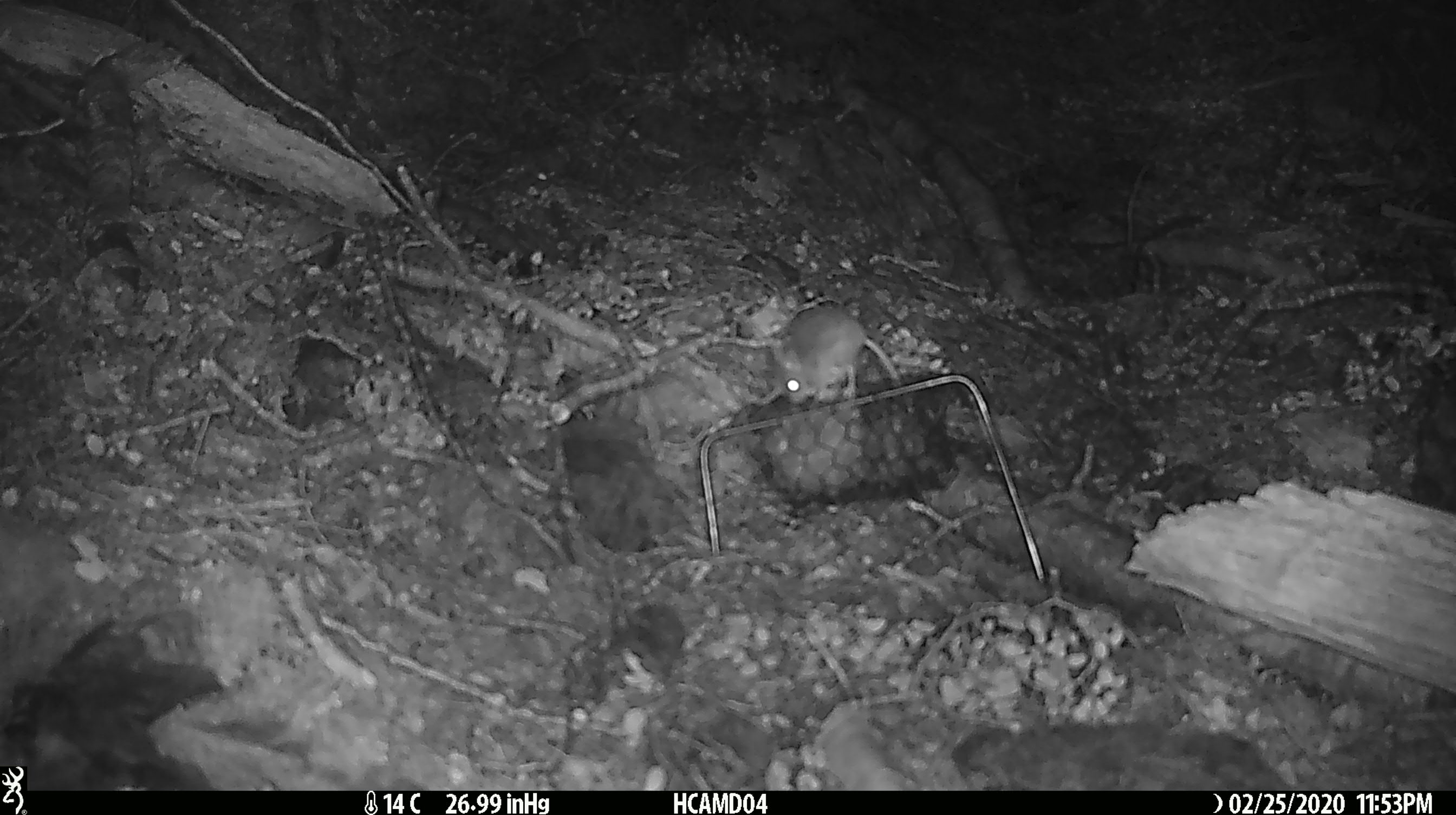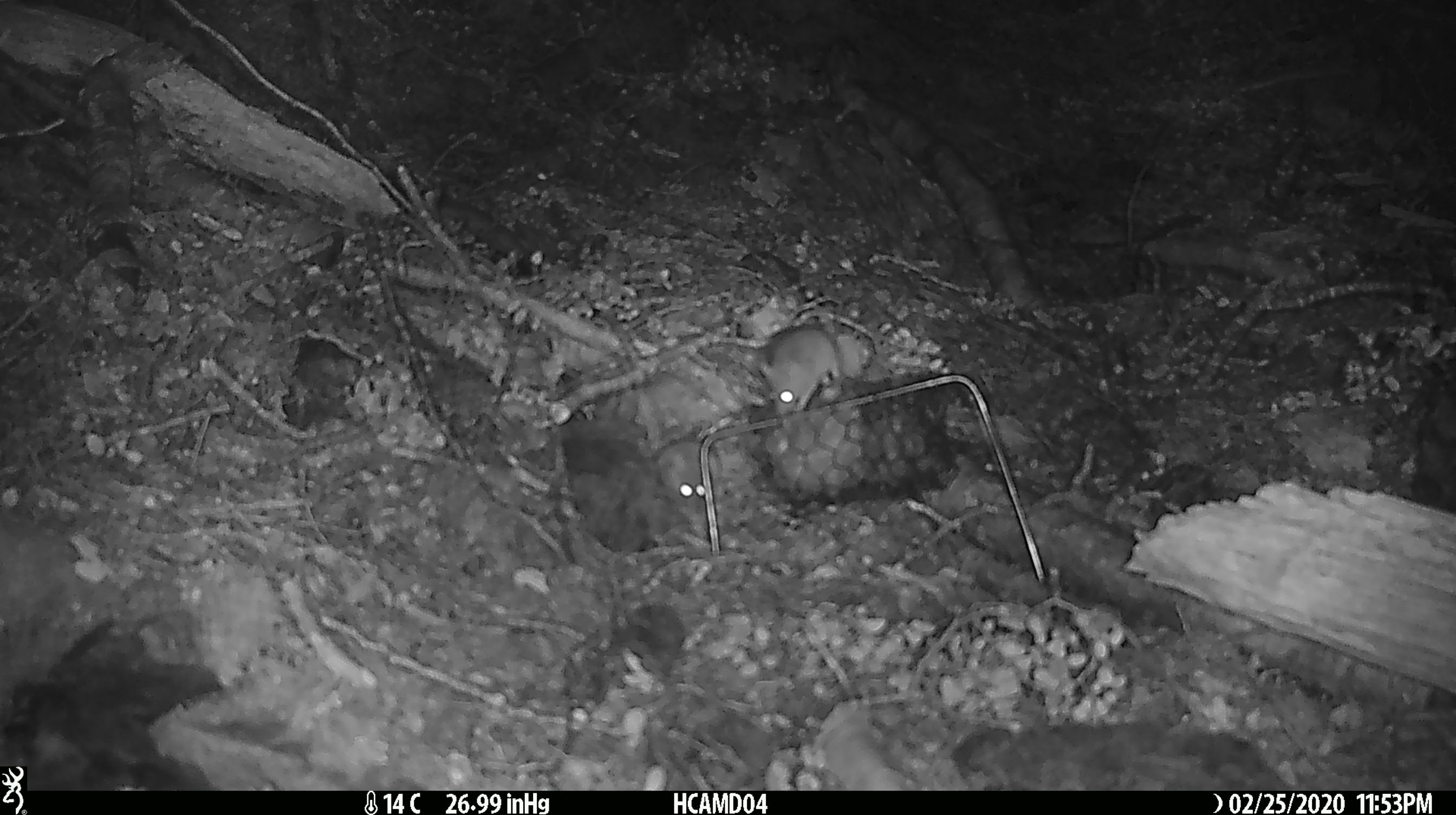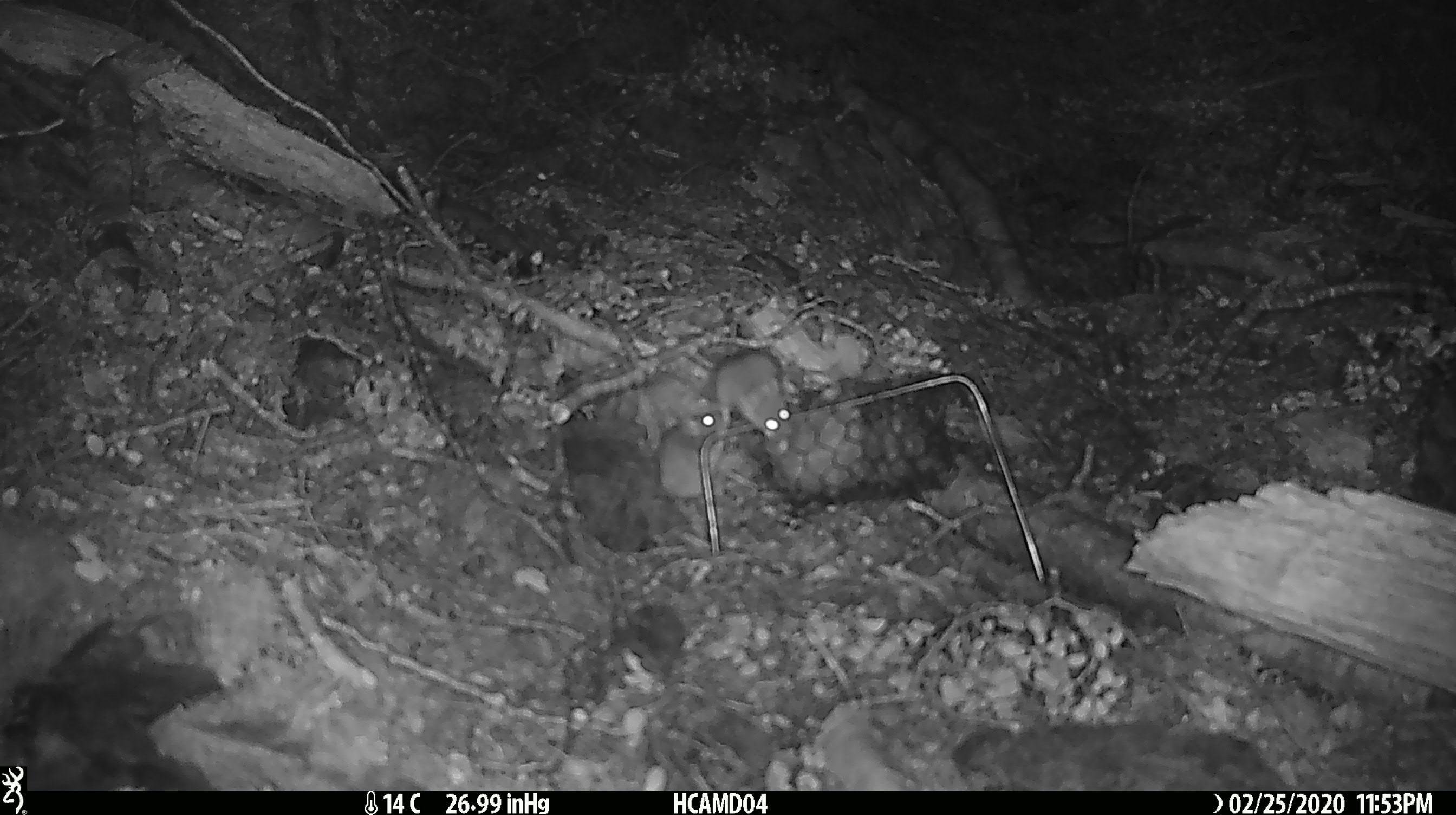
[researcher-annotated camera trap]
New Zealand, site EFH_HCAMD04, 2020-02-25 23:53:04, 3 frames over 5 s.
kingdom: Animalia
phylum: Chordata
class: Mammalia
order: Rodentia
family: Muridae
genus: Mus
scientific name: Mus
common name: mouse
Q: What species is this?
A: Mouse (Mus).